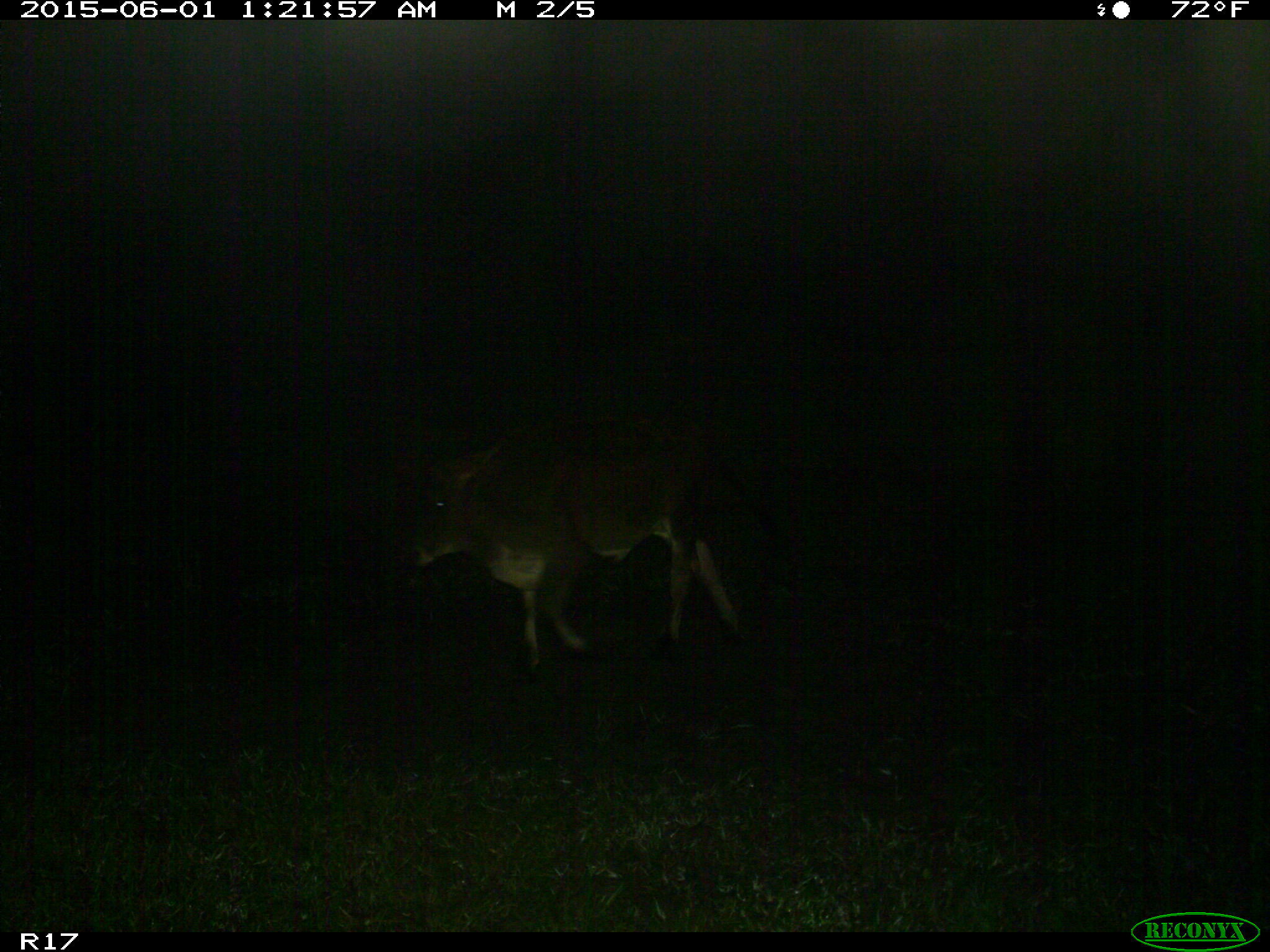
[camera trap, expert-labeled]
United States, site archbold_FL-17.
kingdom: Animalia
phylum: Chordata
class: Mammalia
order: Artiodactyla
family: Bovidae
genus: Bos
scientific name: Bos taurus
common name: domestic cow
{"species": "Bos taurus (domestic cow)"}